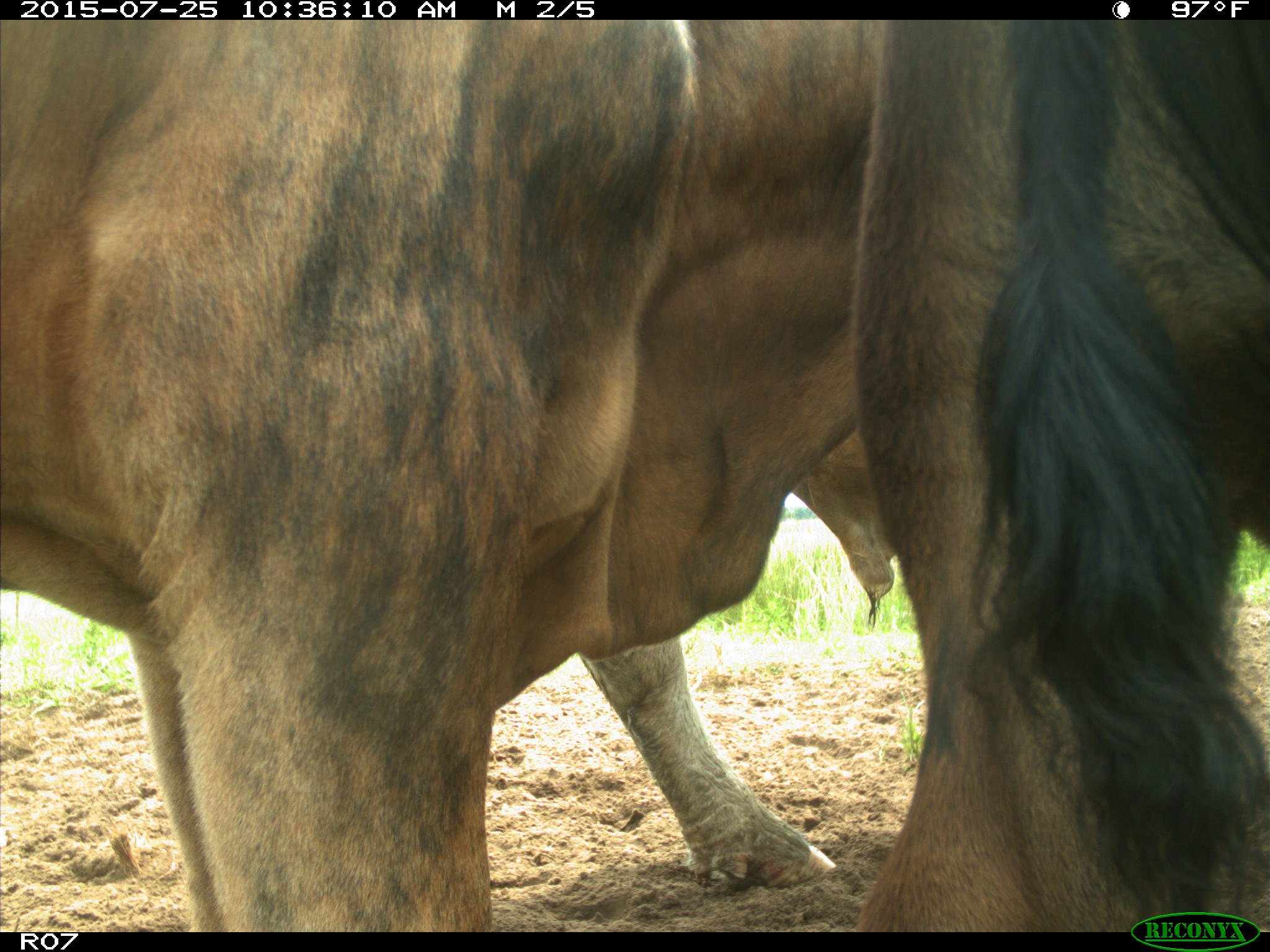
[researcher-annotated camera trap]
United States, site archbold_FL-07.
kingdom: Animalia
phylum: Chordata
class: Mammalia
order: Artiodactyla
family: Bovidae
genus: Bos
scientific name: Bos taurus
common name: domestic cow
Bos taurus (domestic cow).